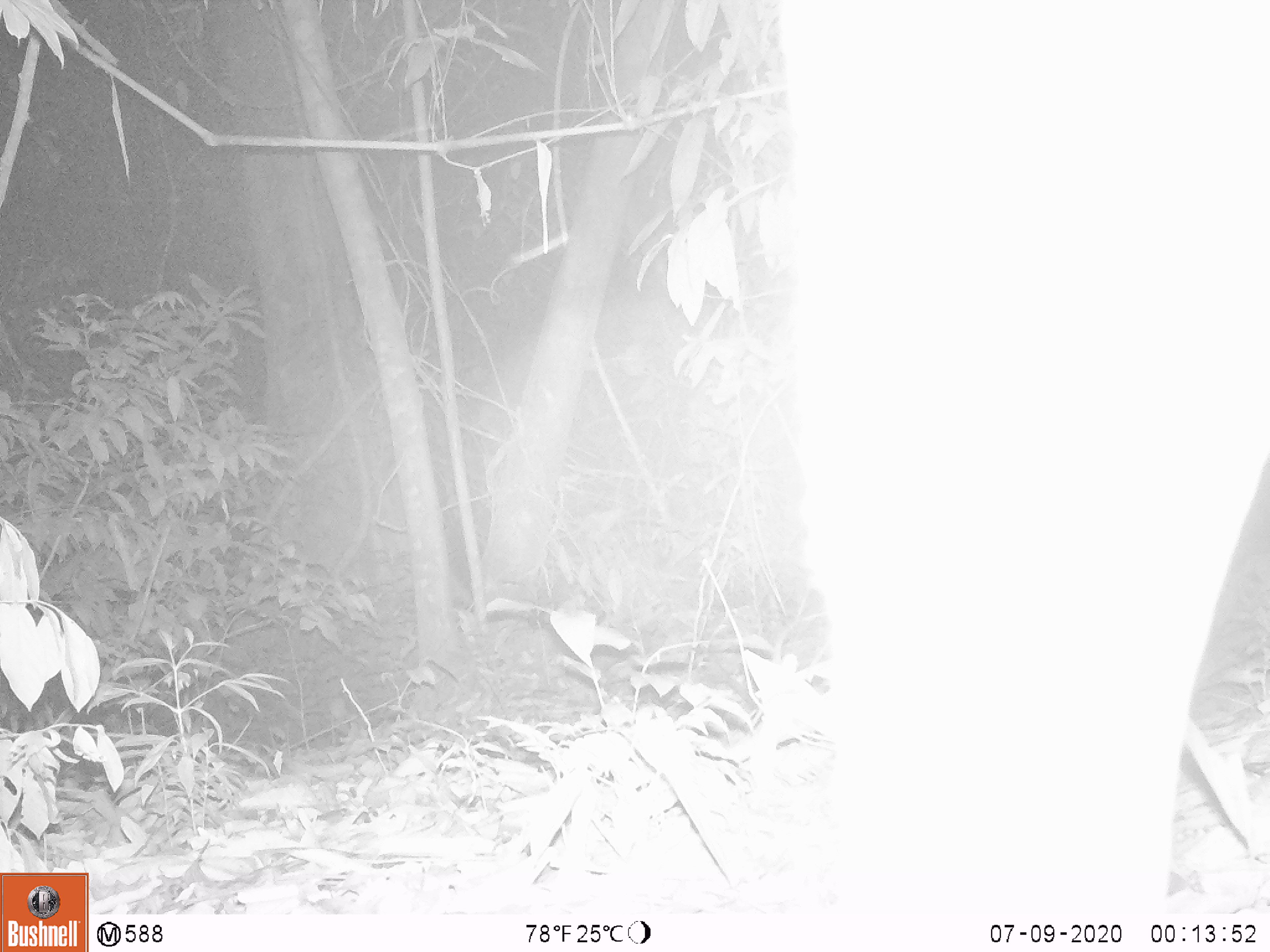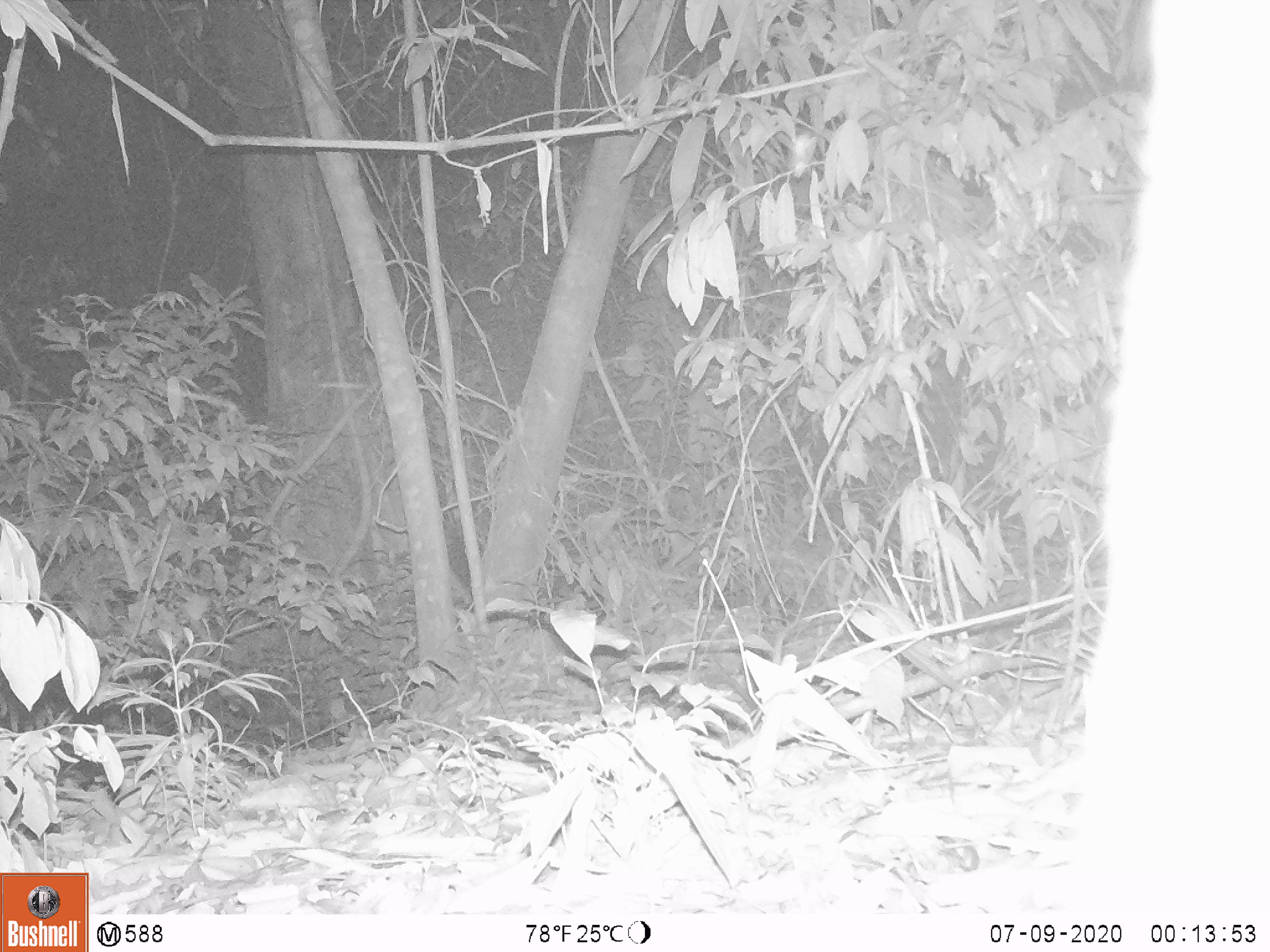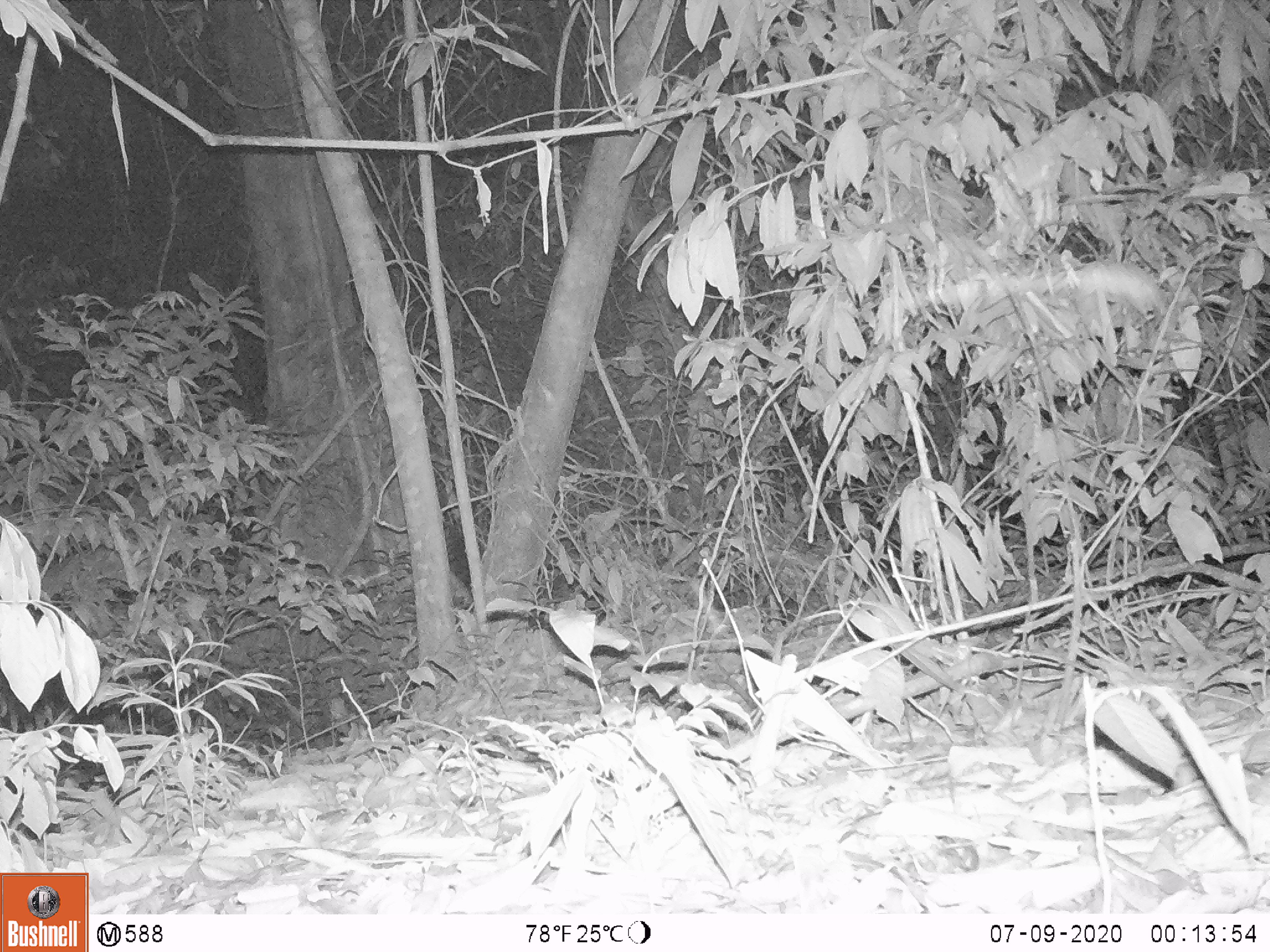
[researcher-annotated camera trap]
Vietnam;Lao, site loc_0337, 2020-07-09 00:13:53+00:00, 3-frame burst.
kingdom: Animalia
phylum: Chordata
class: Mammalia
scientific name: Laurasiatheria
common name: ungulate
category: unidentified ungulates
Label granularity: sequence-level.